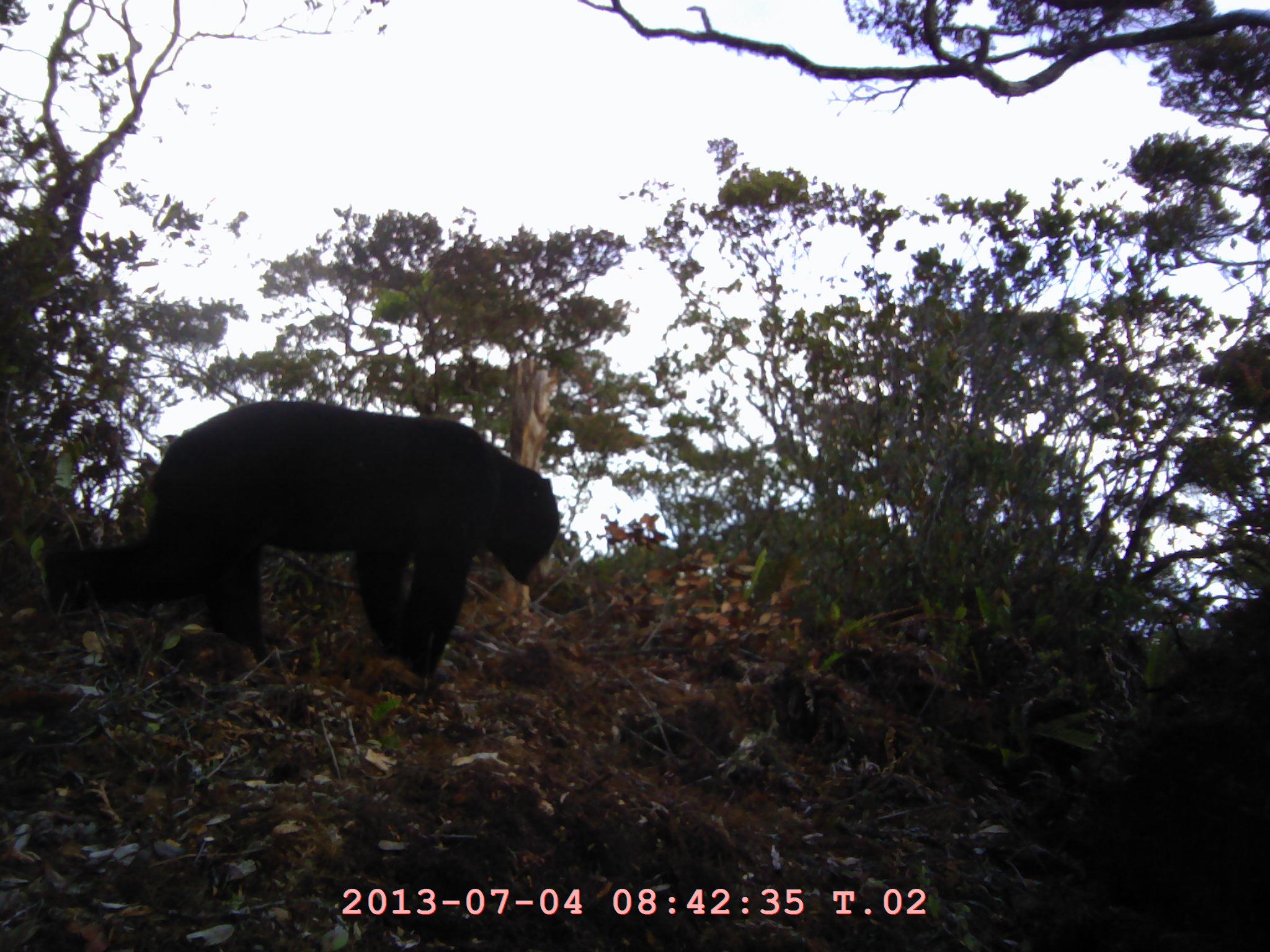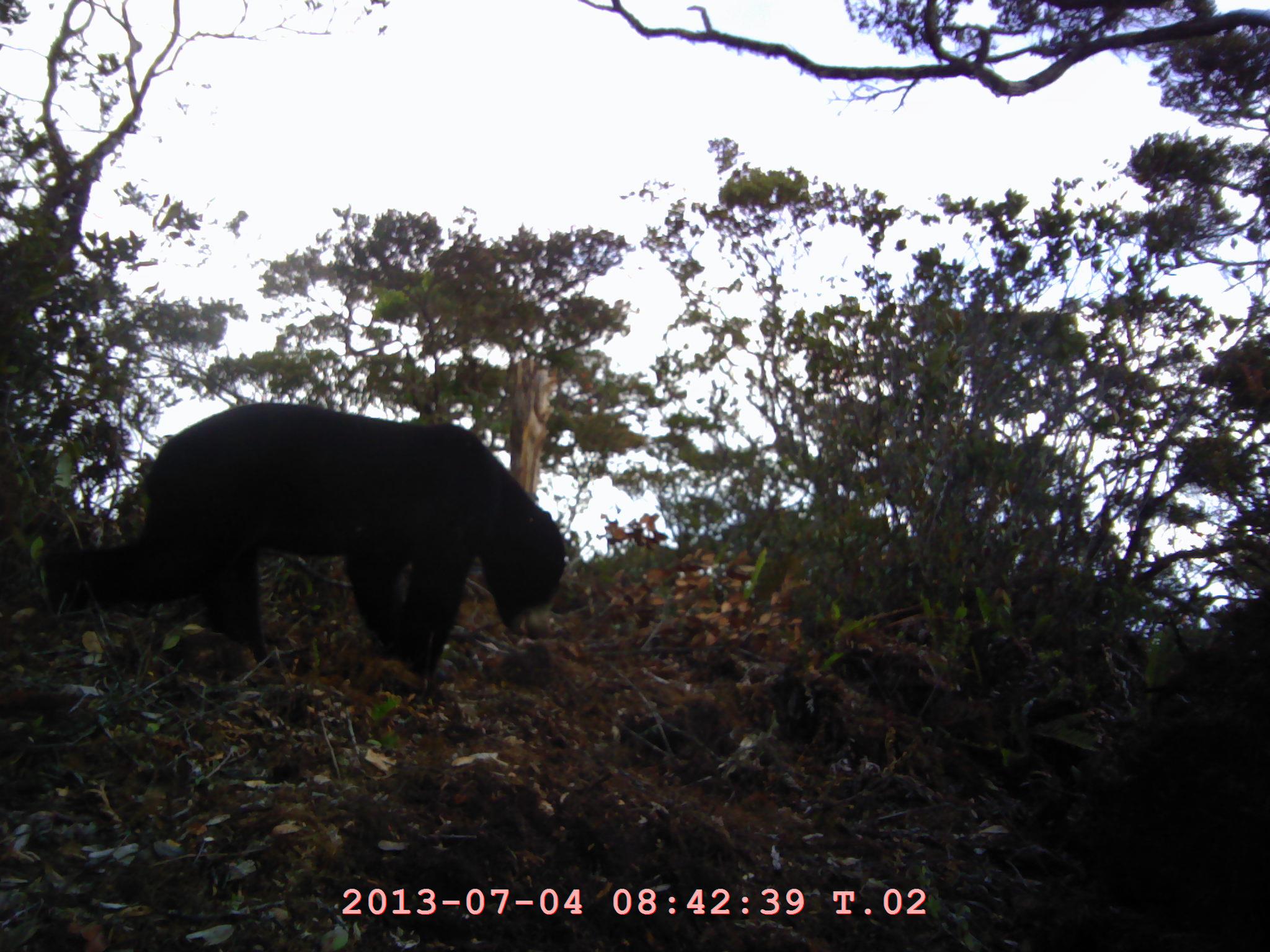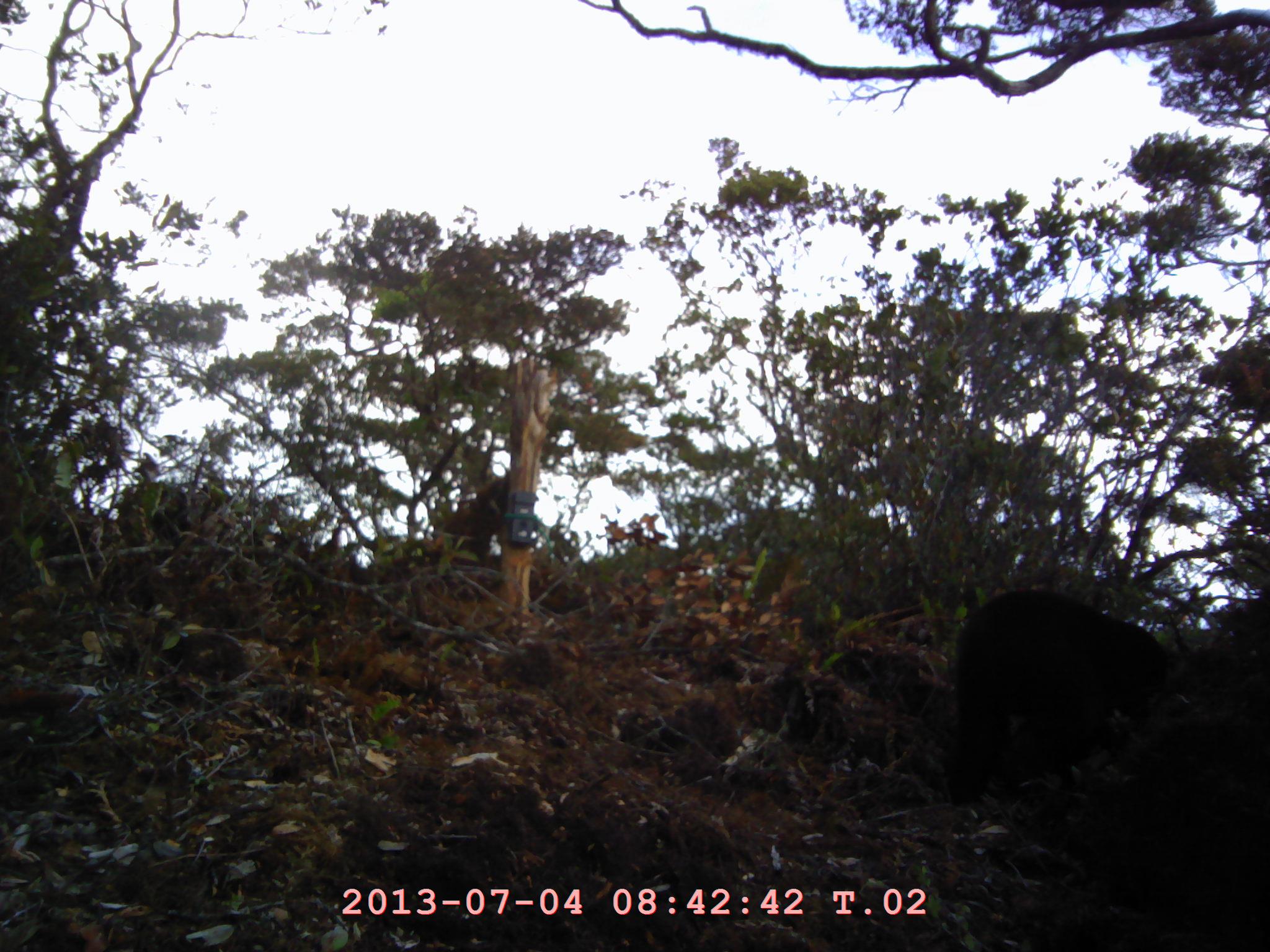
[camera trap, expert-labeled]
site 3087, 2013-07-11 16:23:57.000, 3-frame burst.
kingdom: Animalia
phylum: Chordata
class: Mammalia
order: Carnivora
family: Ursidae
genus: Helarctos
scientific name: Helarctos malayanus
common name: sun bear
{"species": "Helarctos malayanus (sun bear)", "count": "1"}